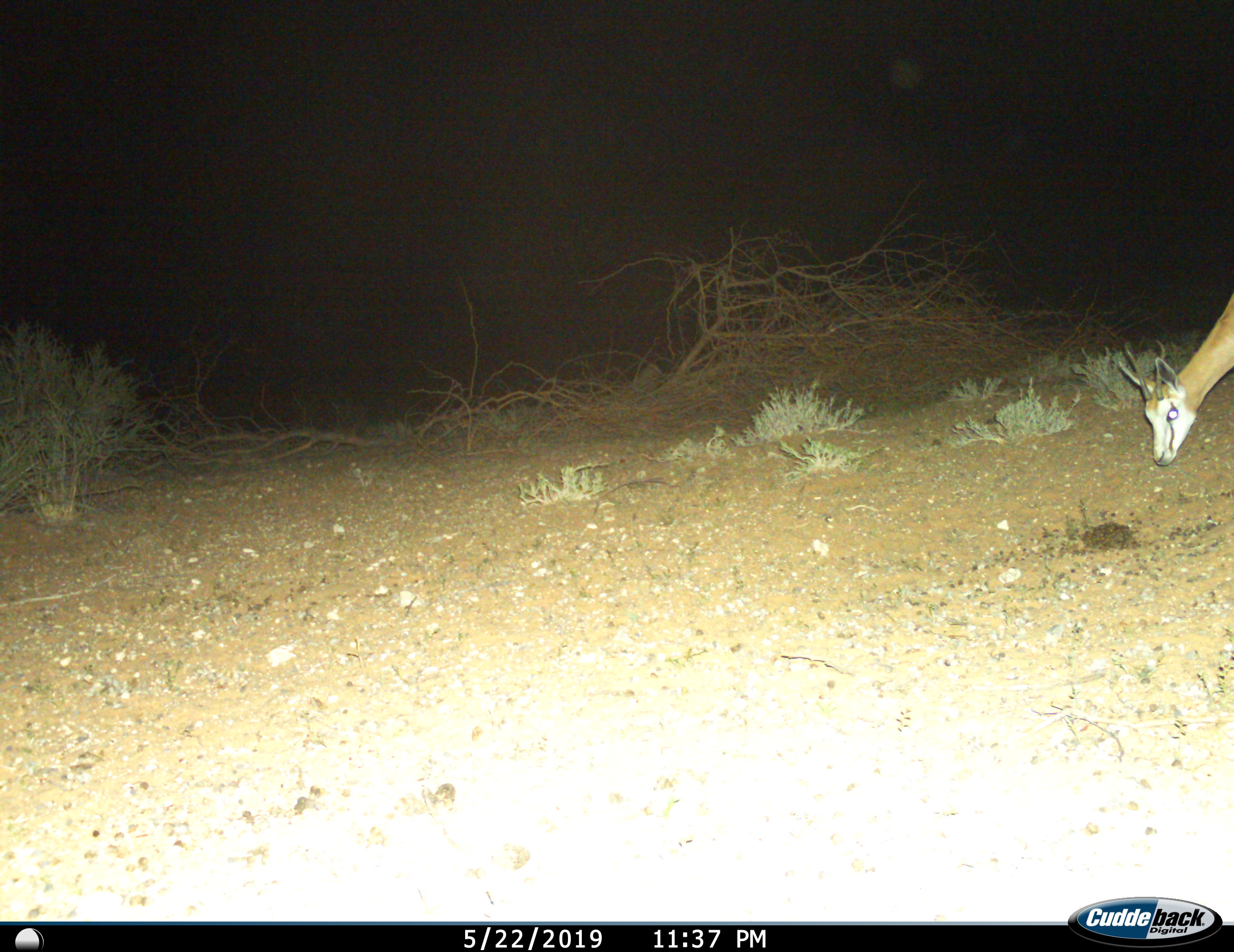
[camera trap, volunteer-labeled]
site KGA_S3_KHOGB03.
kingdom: Animalia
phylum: Chordata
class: Mammalia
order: Artiodactyla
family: Bovidae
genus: Antidorcas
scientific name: Antidorcas marsupialis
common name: springbok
Springbok (Antidorcas marsupialis), count 1. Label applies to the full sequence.